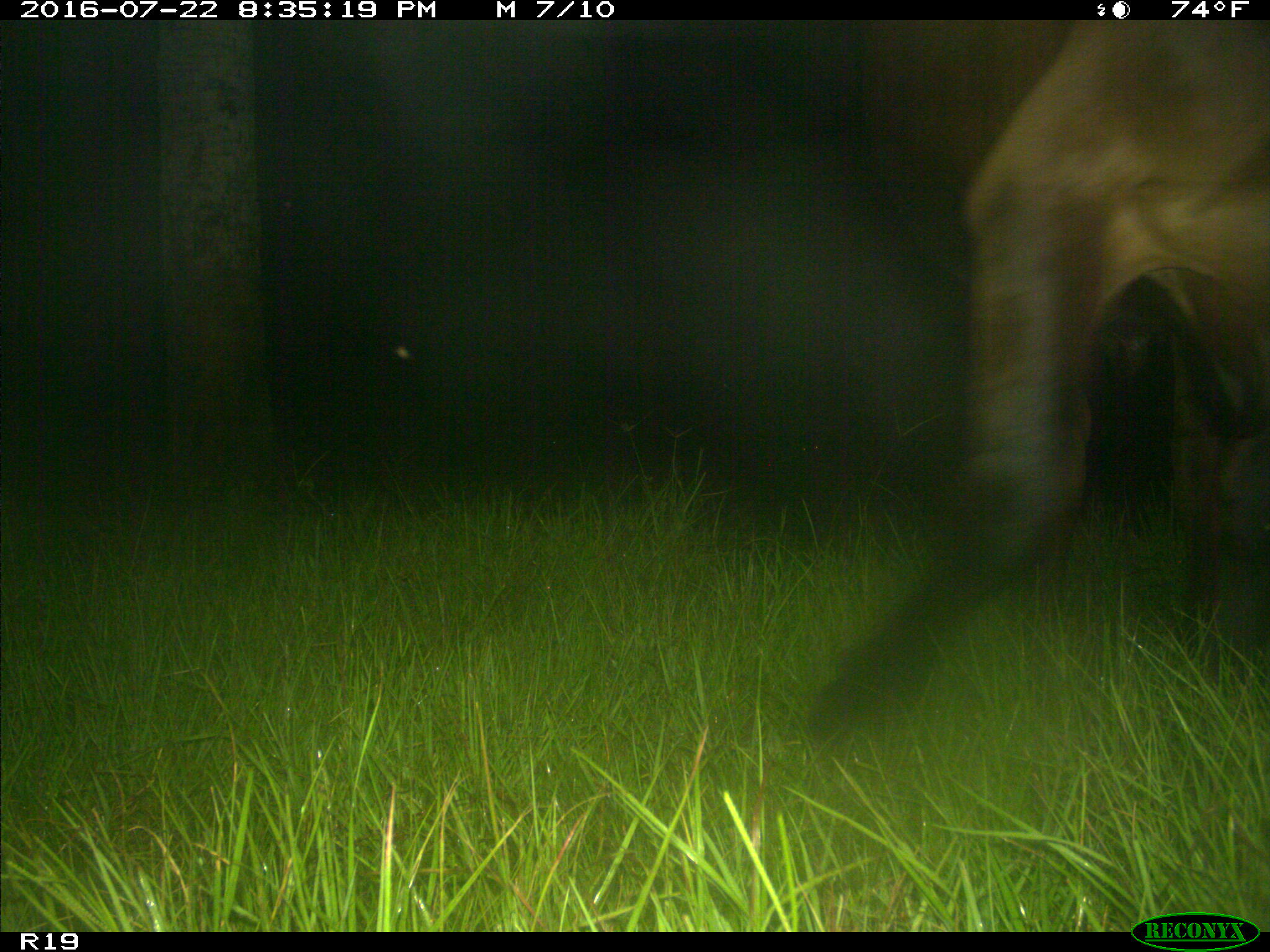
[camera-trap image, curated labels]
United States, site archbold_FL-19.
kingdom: Animalia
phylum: Chordata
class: Mammalia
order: Artiodactyla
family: Bovidae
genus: Bos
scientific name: Bos taurus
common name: domestic cow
Bos taurus (domestic cow).